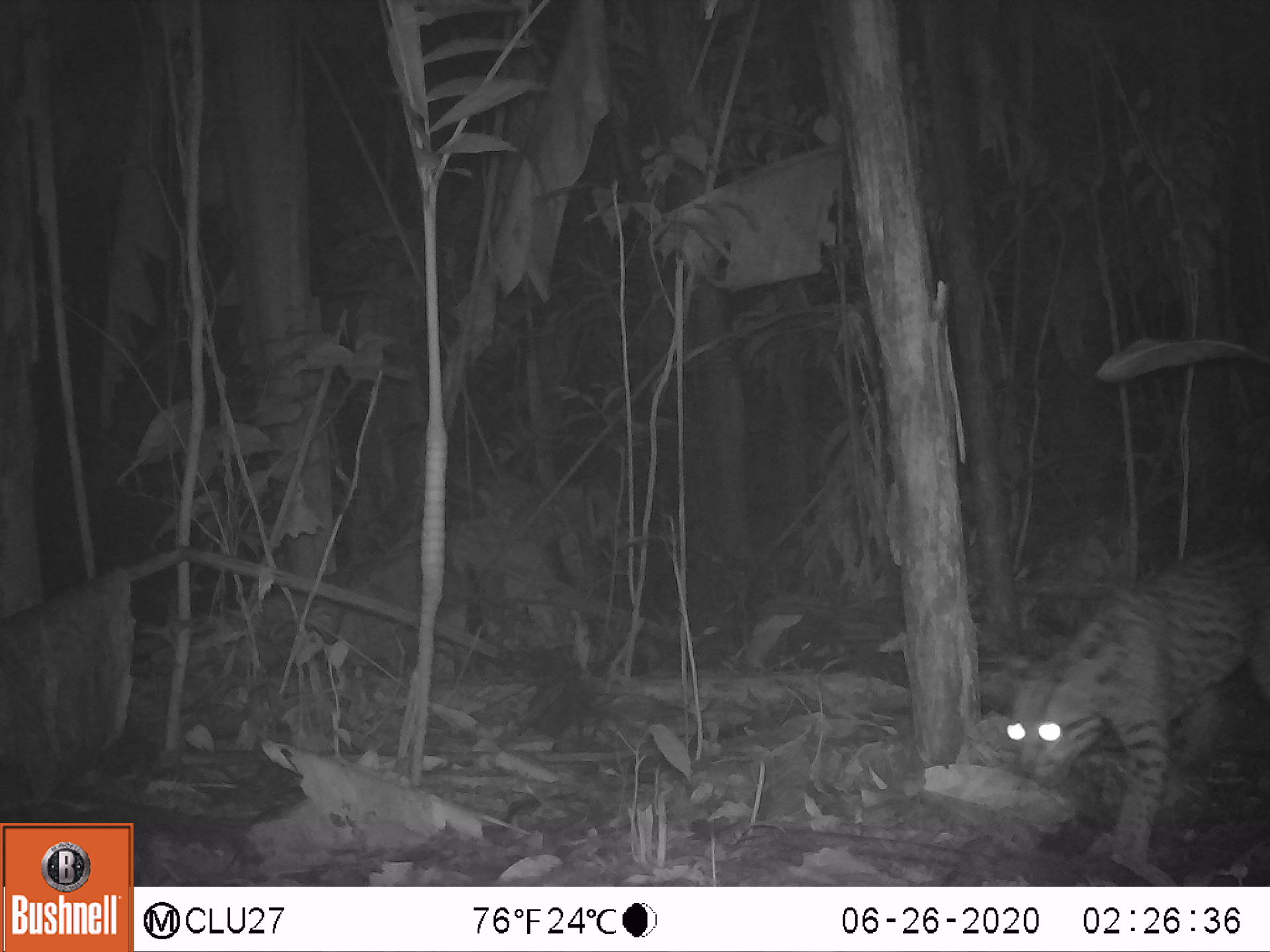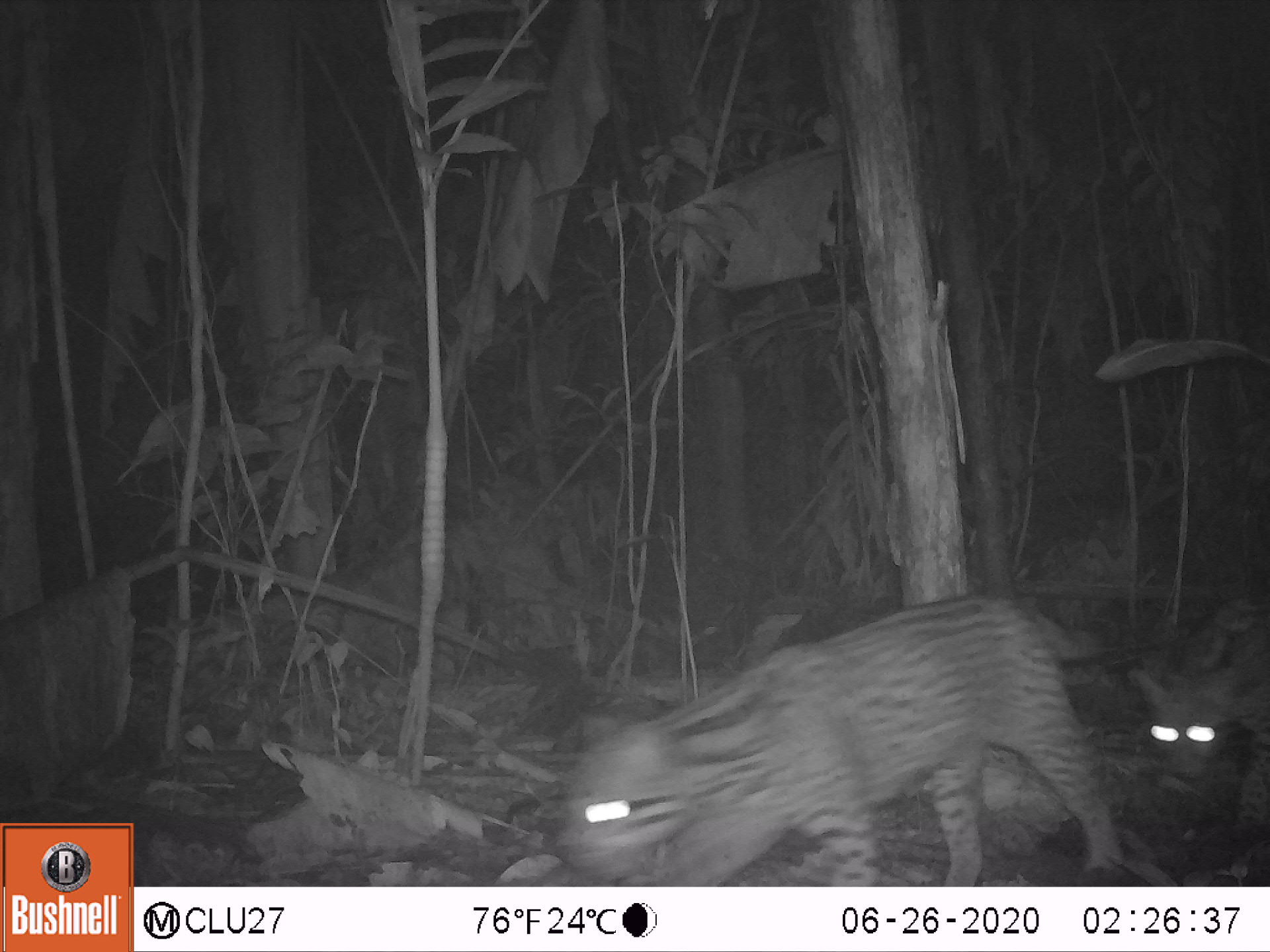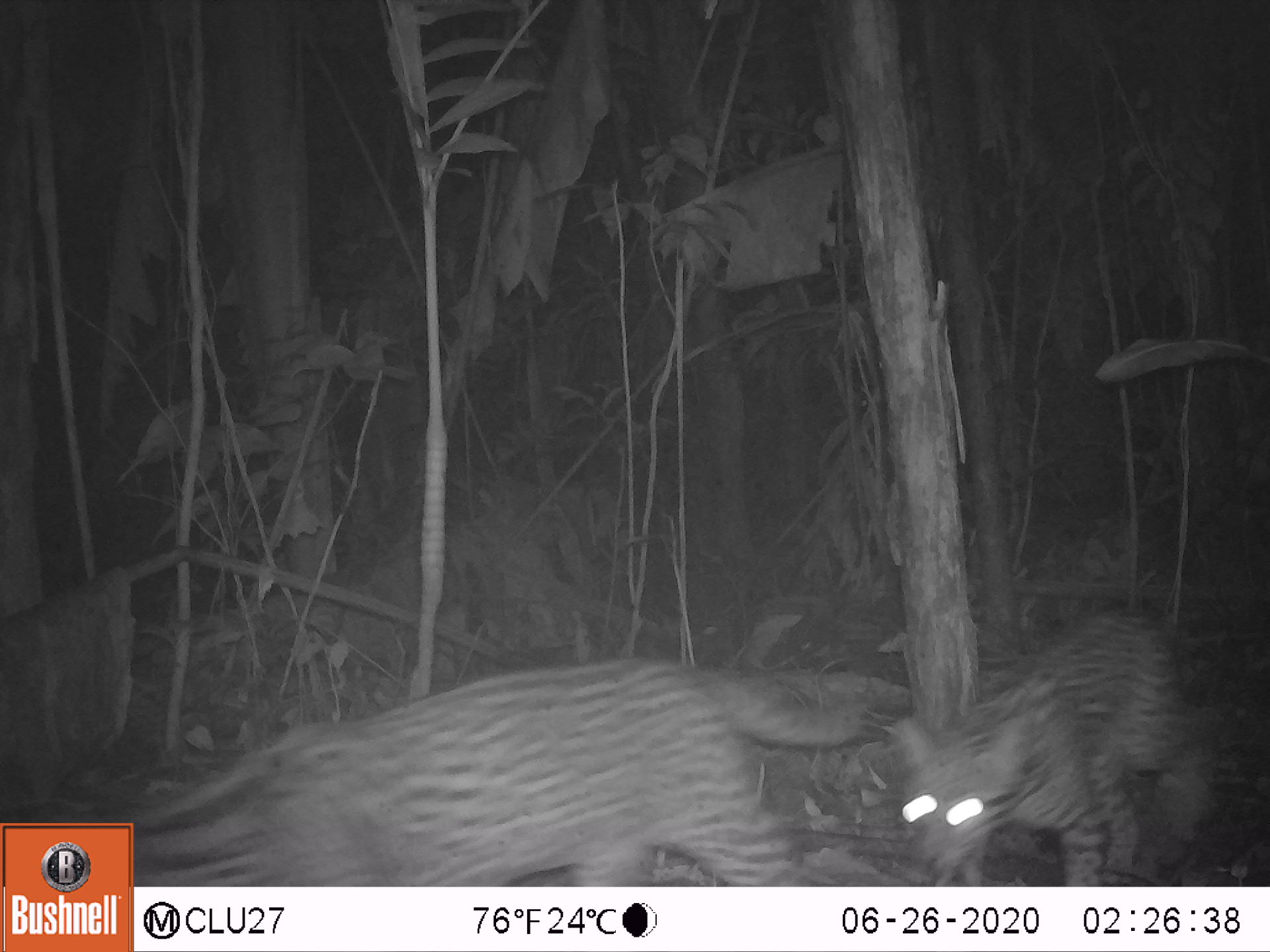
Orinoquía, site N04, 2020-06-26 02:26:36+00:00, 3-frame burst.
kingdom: Animalia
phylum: Chordata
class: Mammalia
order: Carnivora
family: Felidae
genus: Leopardus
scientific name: Leopardus pardalis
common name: ocelot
Ocelot (Leopardus pardalis).